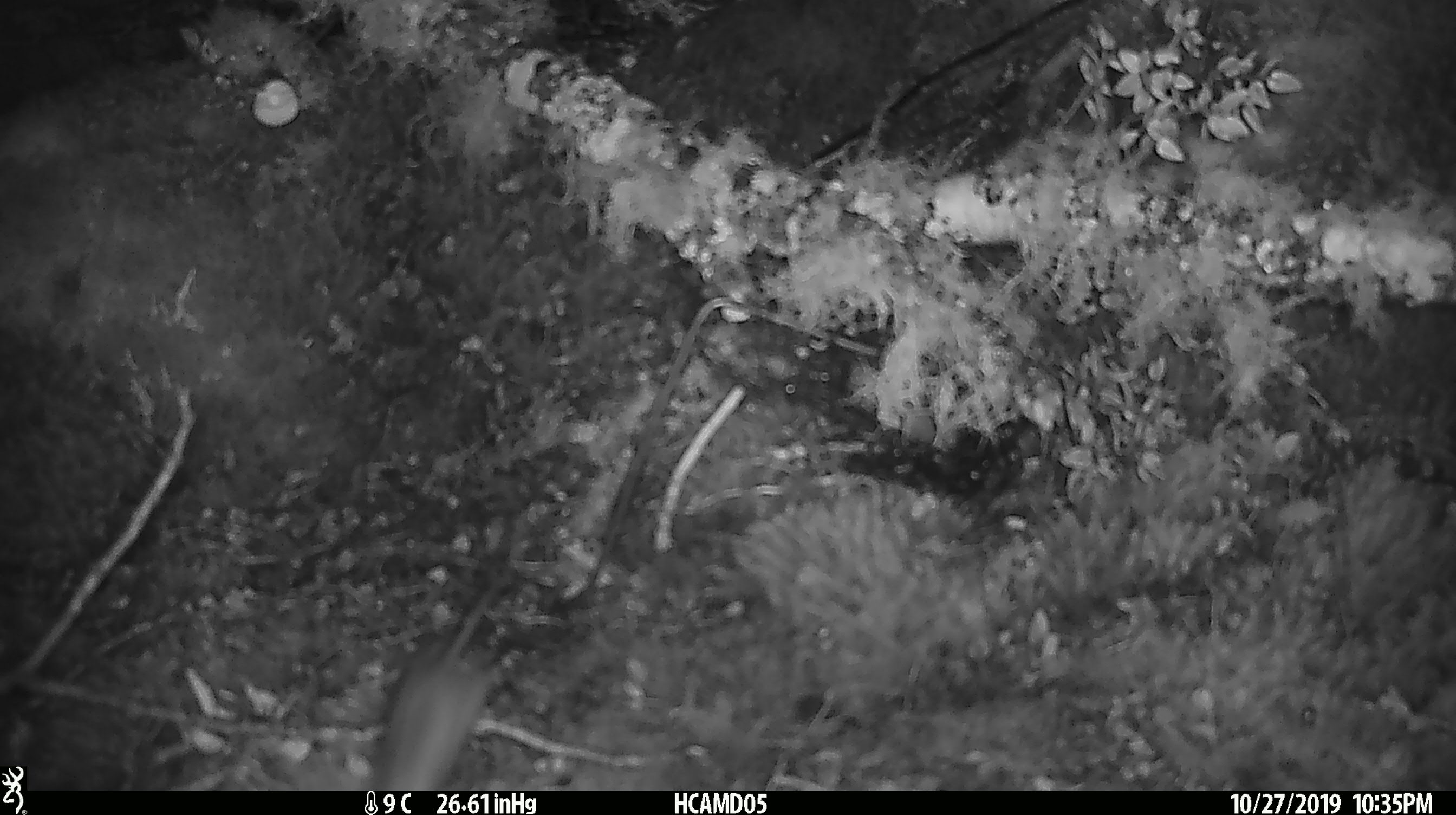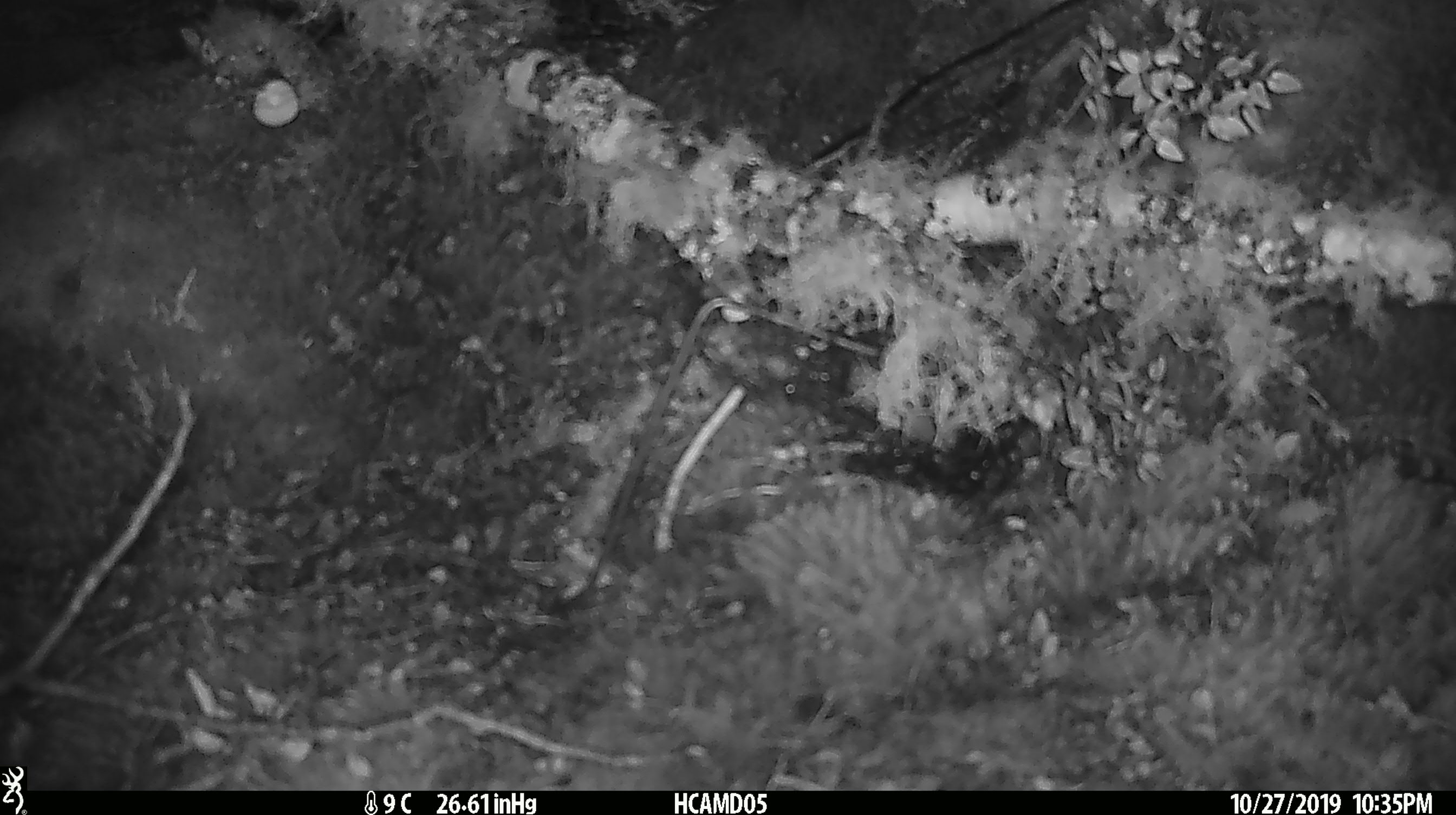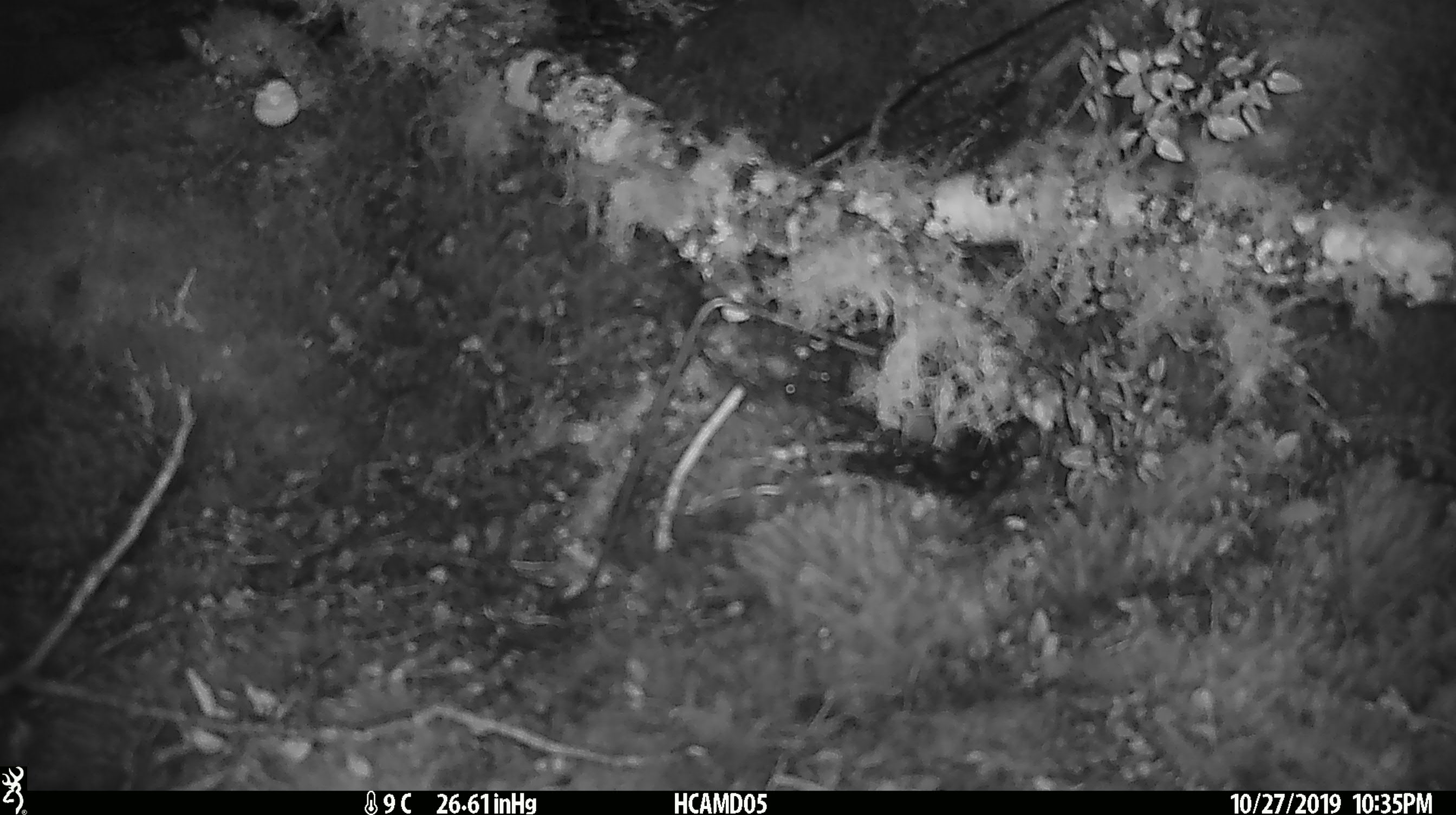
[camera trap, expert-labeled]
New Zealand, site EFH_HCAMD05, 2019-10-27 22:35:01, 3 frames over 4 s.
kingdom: Animalia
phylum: Chordata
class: Mammalia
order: Rodentia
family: Muridae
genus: Mus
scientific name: Mus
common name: mouse